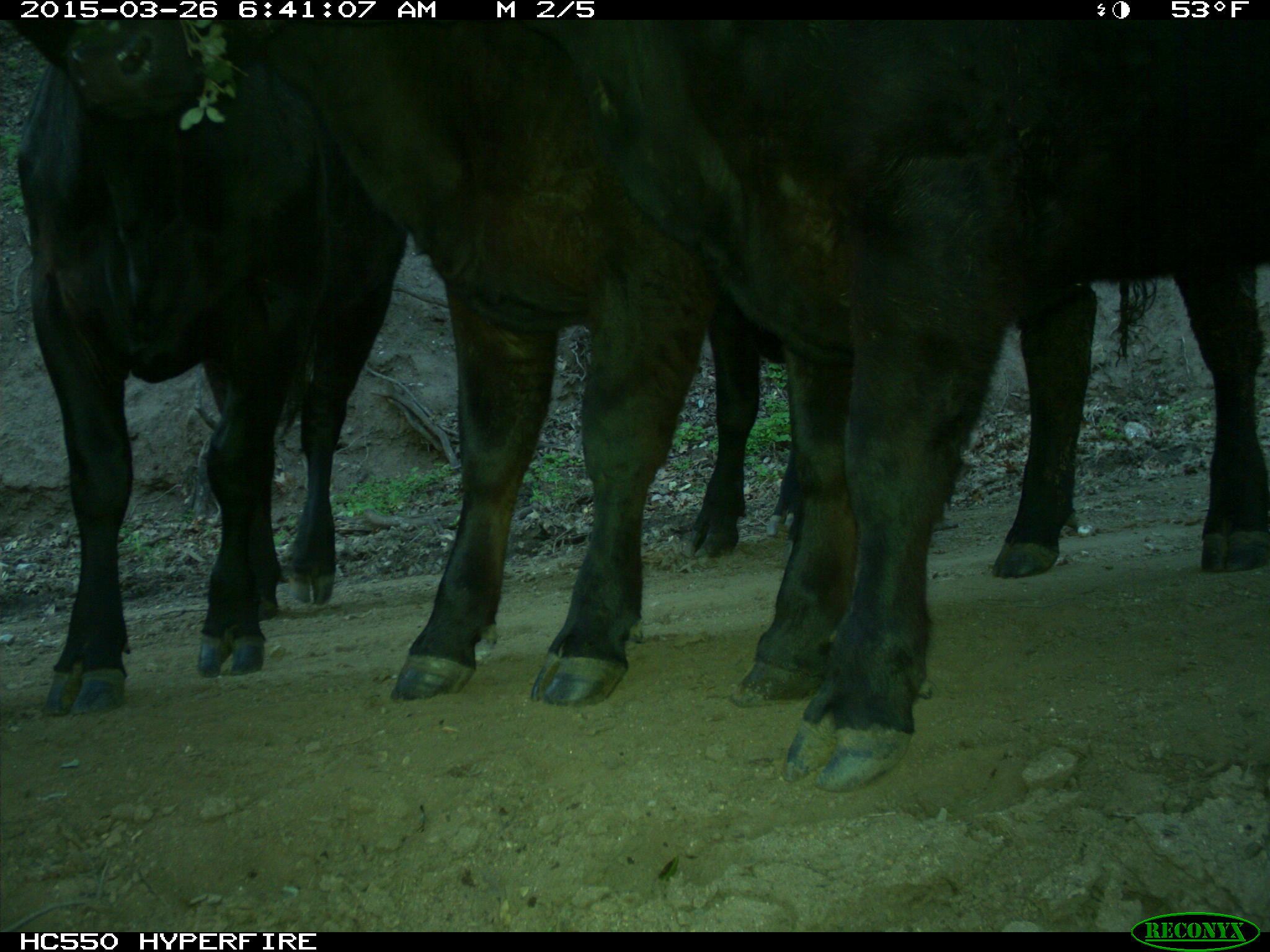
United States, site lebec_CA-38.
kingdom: Animalia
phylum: Chordata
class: Mammalia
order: Artiodactyla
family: Bovidae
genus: Bos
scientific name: Bos taurus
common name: domestic cow